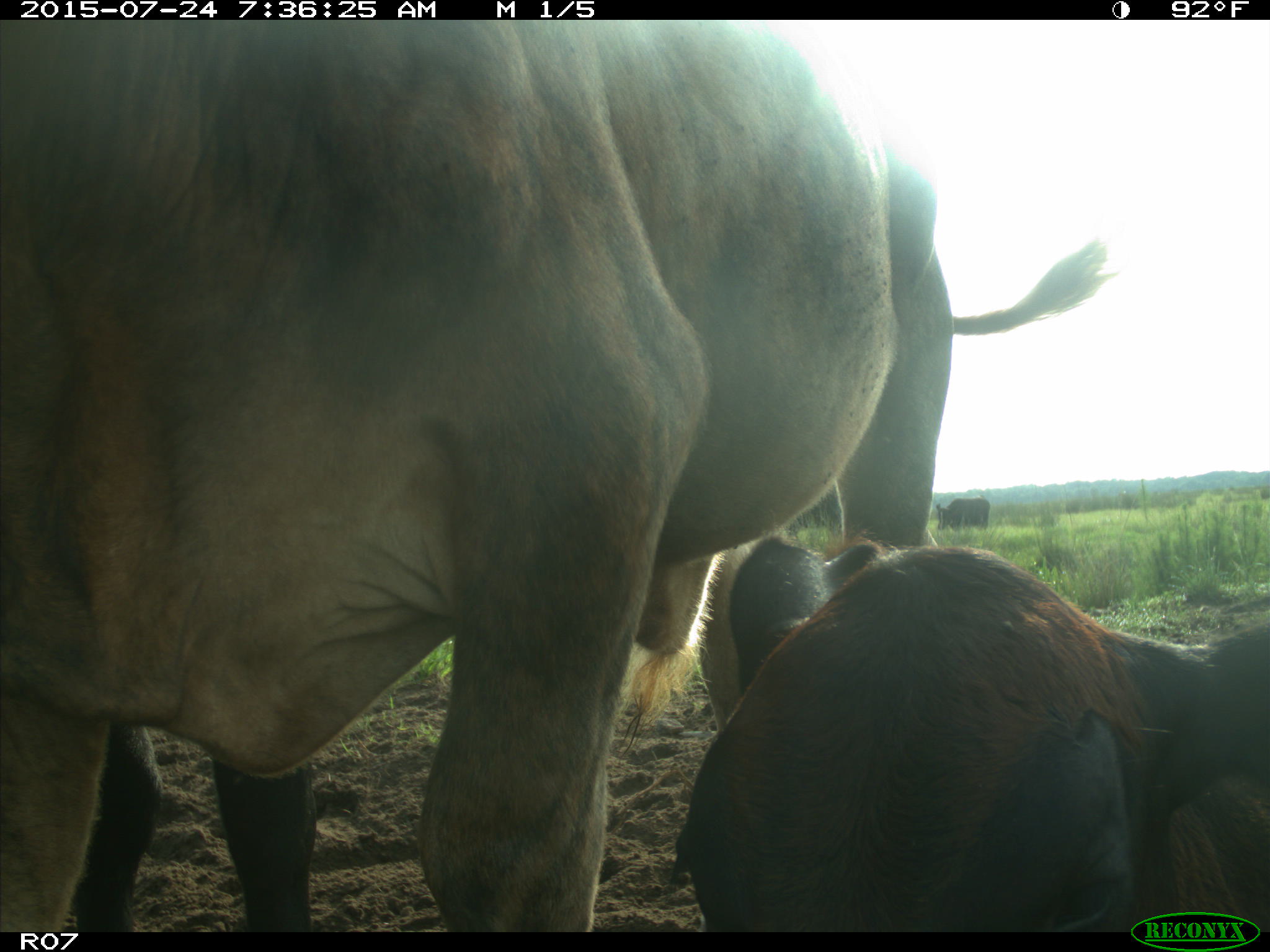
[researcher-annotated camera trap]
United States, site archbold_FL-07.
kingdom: Animalia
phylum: Chordata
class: Mammalia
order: Artiodactyla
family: Bovidae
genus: Bos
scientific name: Bos taurus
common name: domestic cow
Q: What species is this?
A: Bos taurus (domestic cow).